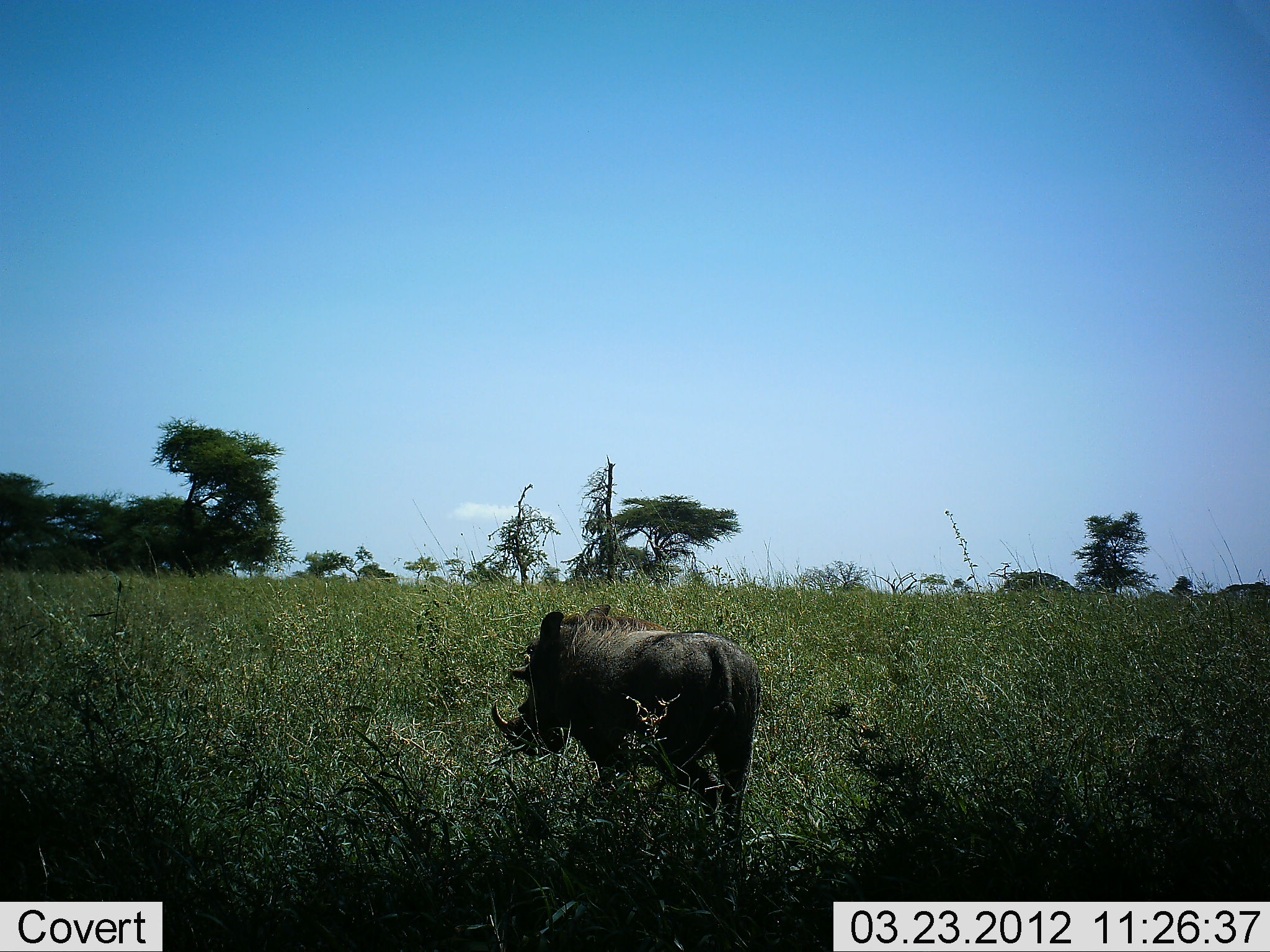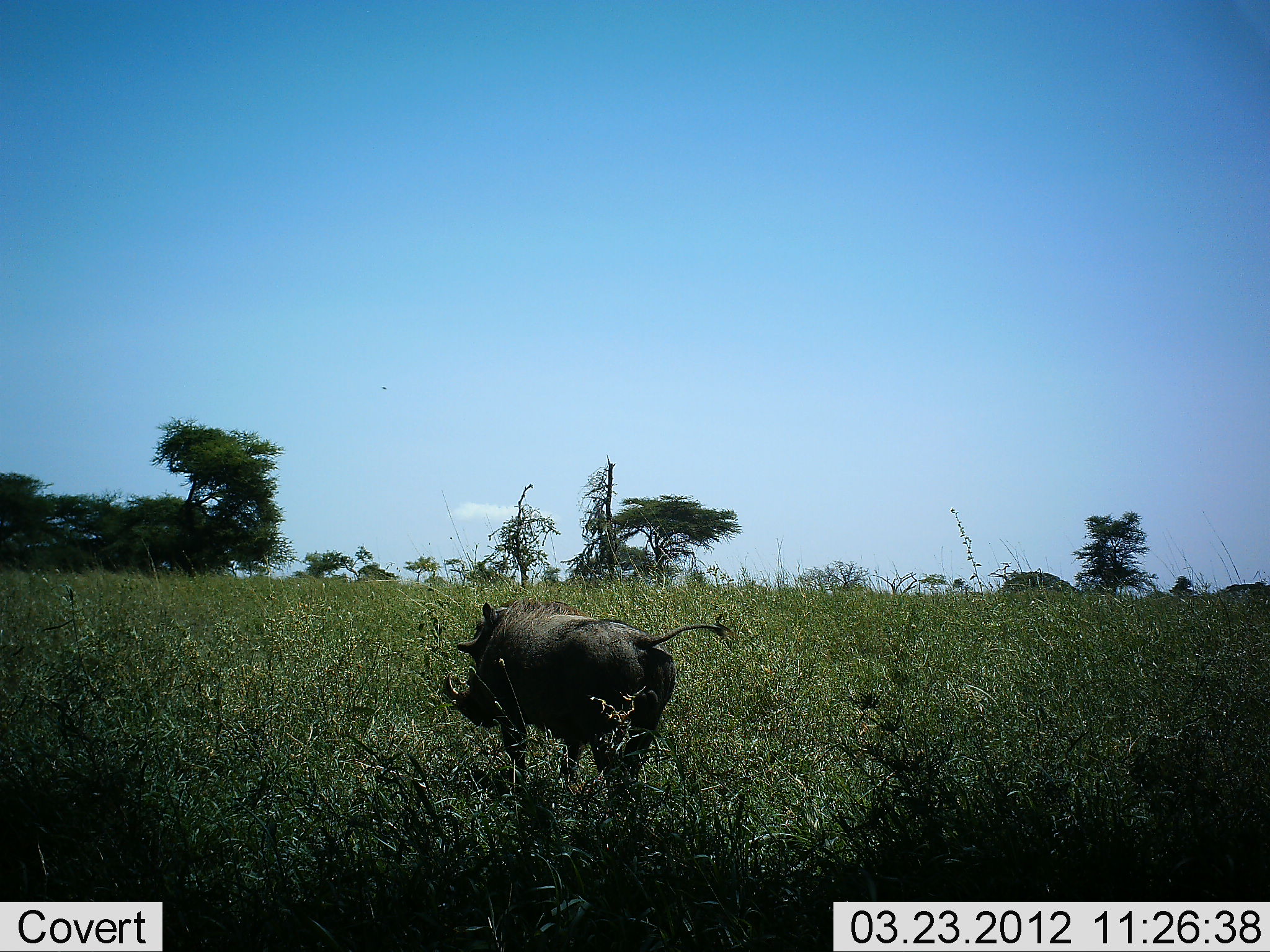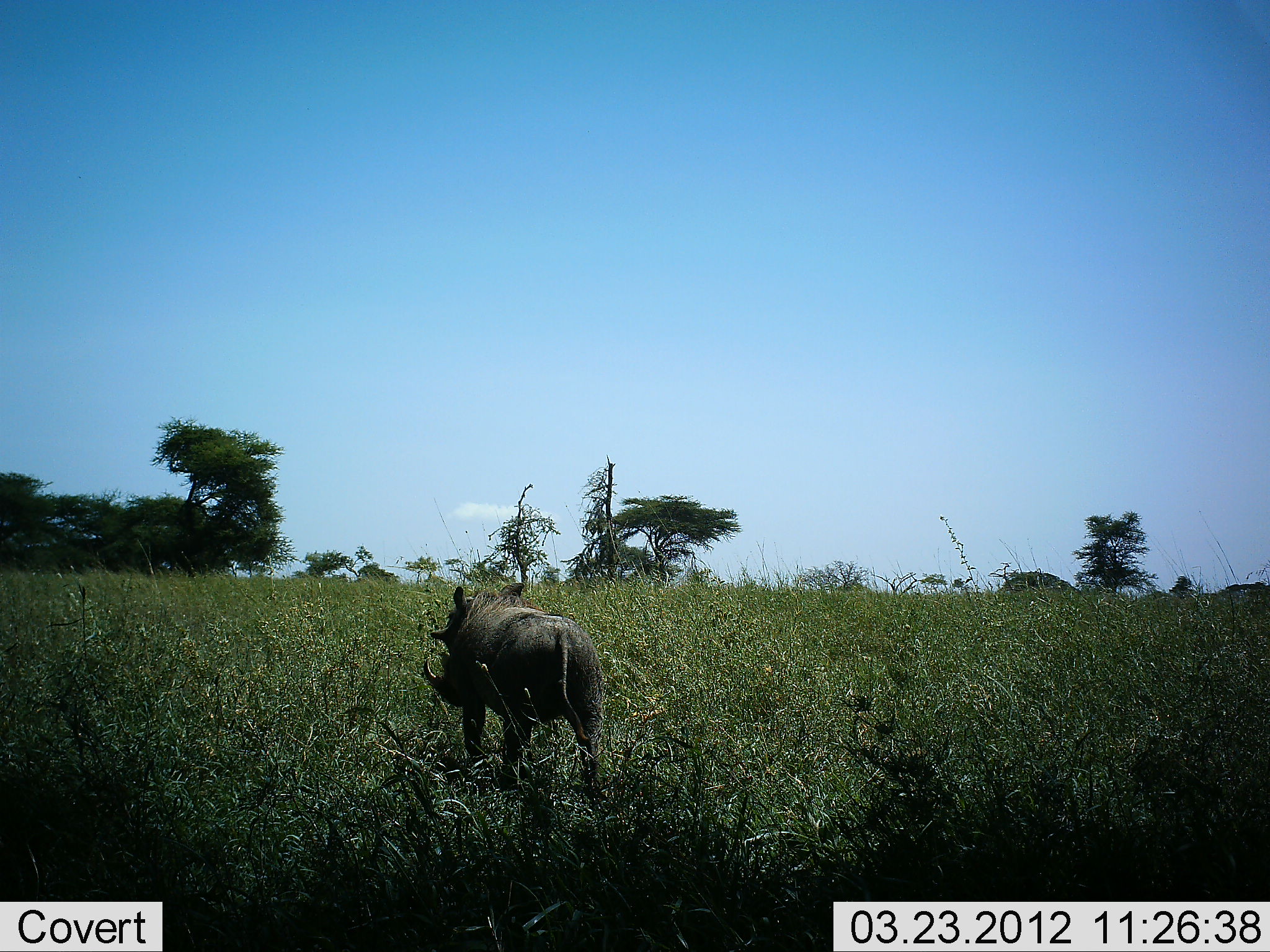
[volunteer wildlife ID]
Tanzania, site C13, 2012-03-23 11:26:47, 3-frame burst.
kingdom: Animalia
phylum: Chordata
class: Mammalia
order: Artiodactyla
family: Suidae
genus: Phacochoerus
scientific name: Phacochoerus africanus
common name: warthog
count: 1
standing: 0%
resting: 0%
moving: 94%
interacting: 0%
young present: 0%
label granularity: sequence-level